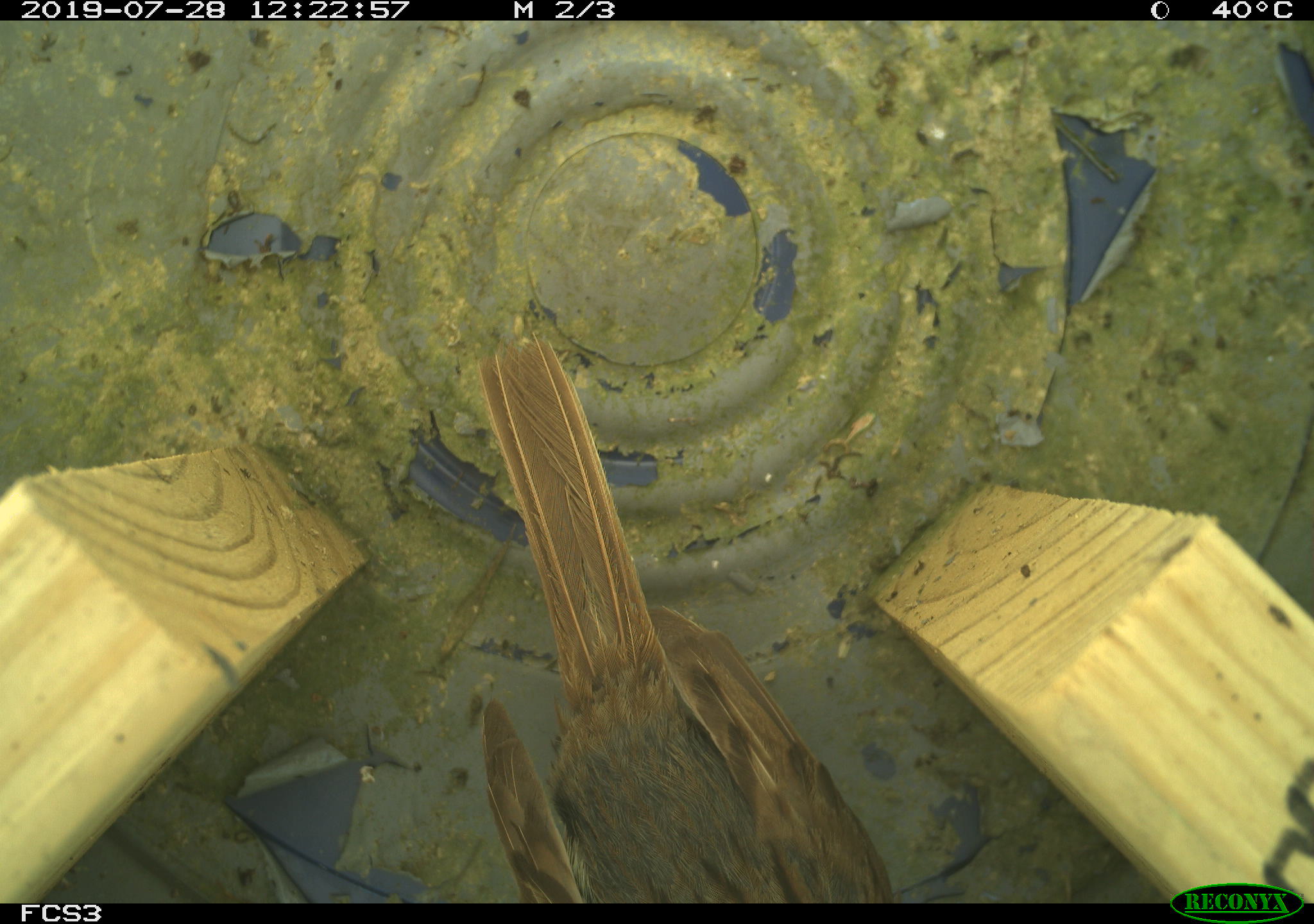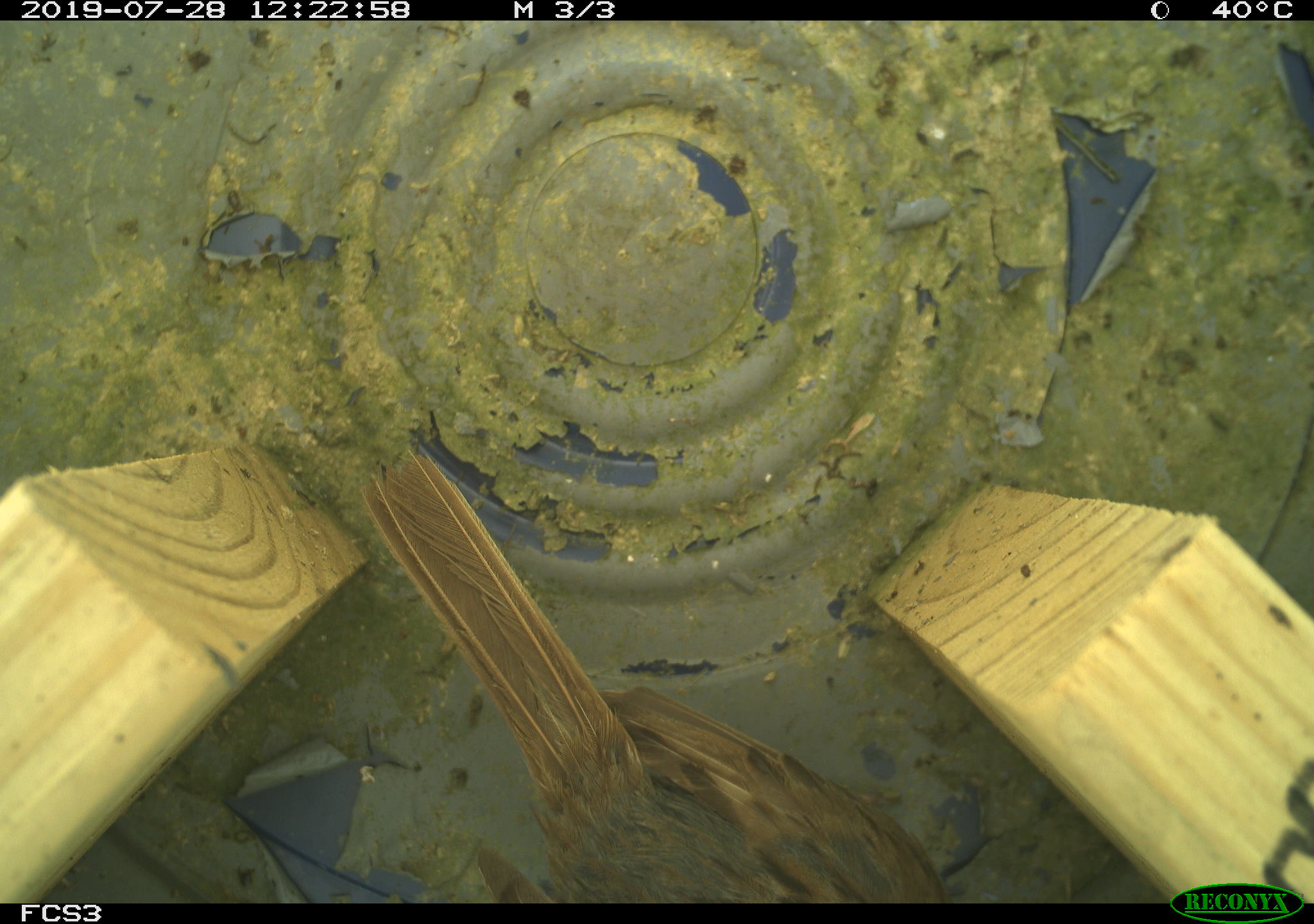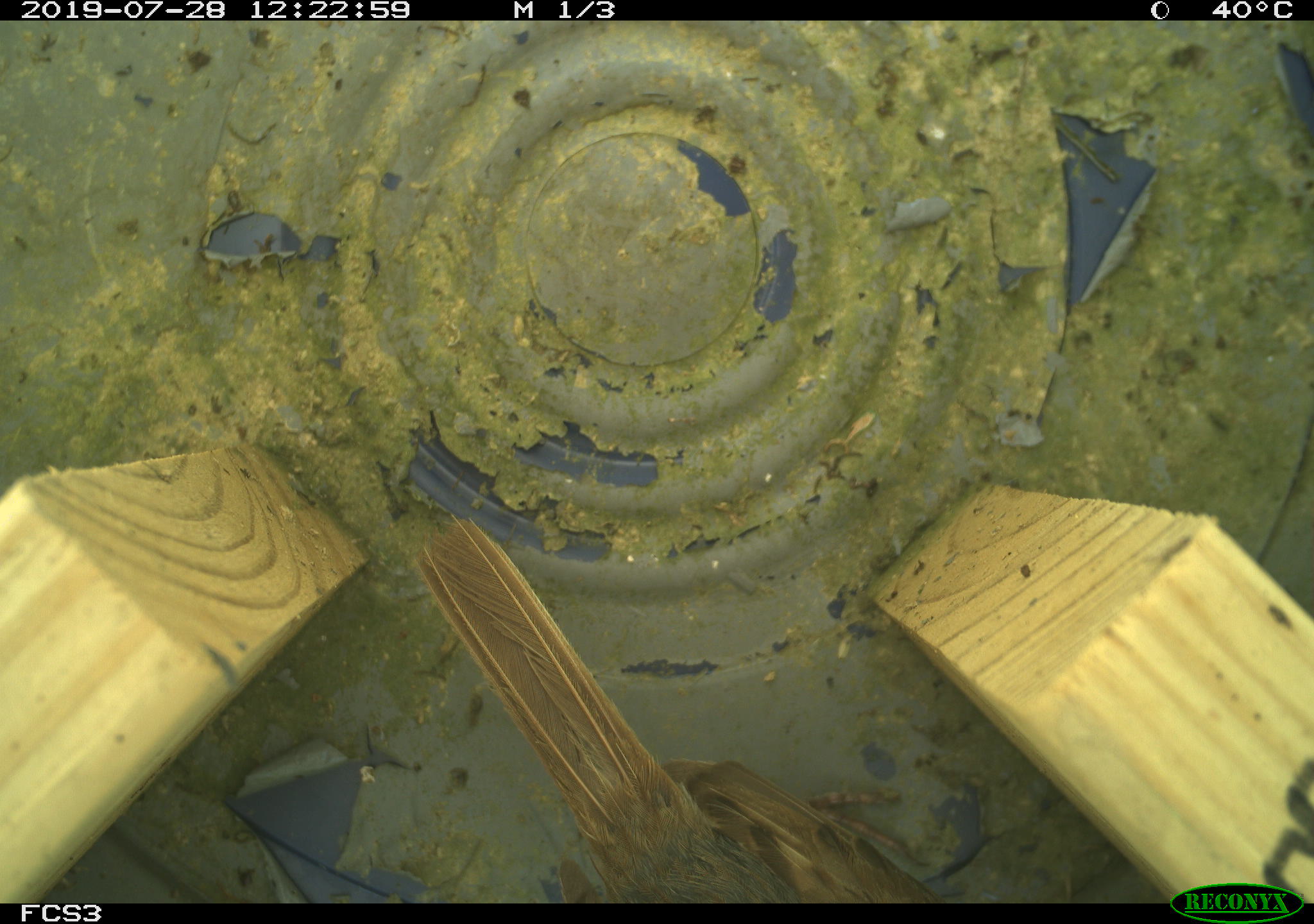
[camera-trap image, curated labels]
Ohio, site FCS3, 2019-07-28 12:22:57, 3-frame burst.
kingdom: Animalia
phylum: Chordata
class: Aves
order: Passeriformes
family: Passerellidae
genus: Melospiza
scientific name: Melospiza melodia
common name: song sparrow